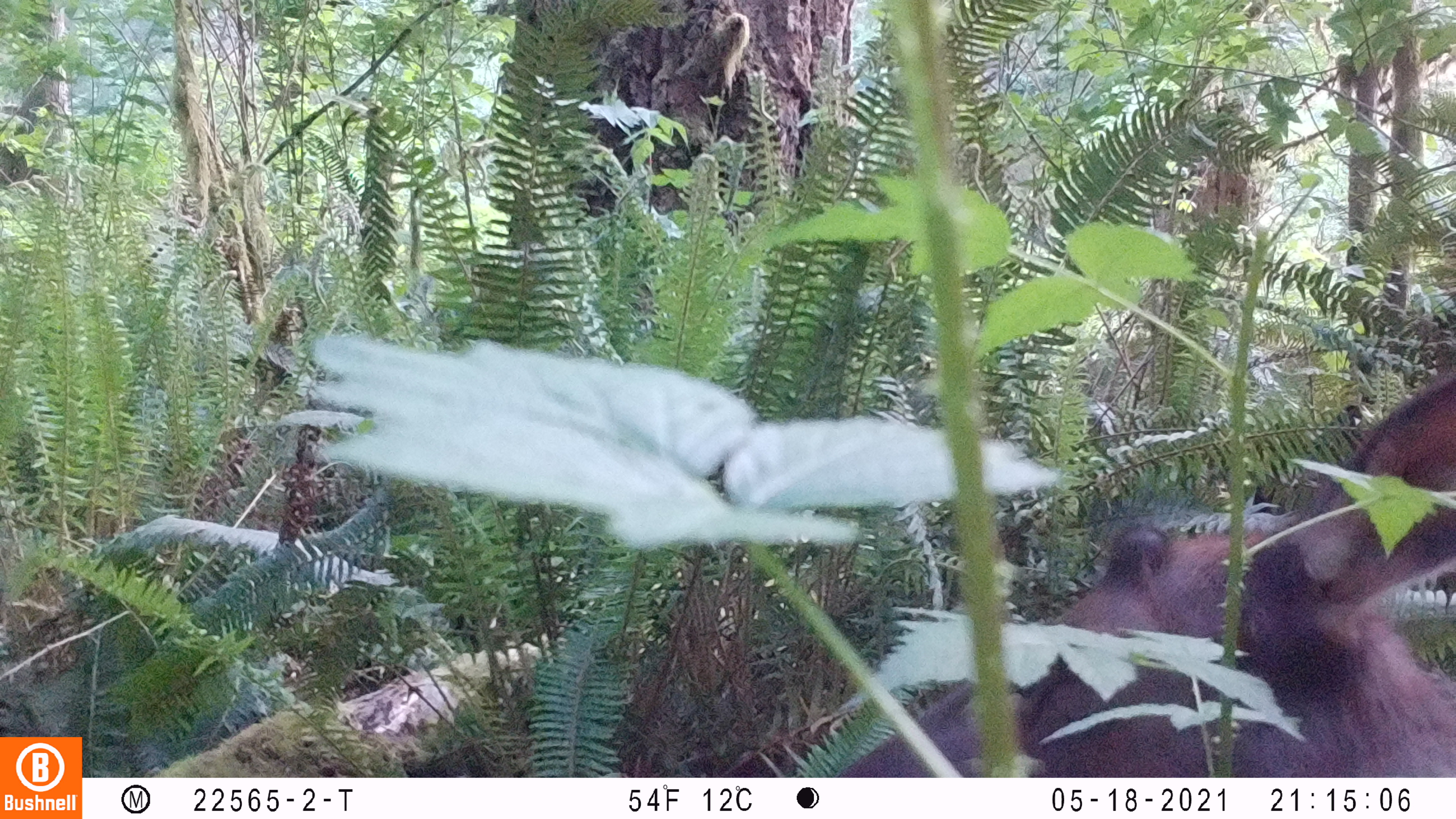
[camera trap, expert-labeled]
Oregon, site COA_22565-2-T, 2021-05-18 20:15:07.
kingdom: Animalia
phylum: Chordata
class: Mammalia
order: Artiodactyla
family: Cervidae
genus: Cervus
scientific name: Cervus canadensis roosevelti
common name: roosevelt elk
Roosevelt elk (Cervus canadensis roosevelti).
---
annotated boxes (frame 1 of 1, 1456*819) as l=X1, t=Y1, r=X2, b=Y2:
roosevelt elk: l=1036, t=357, r=1450, b=766